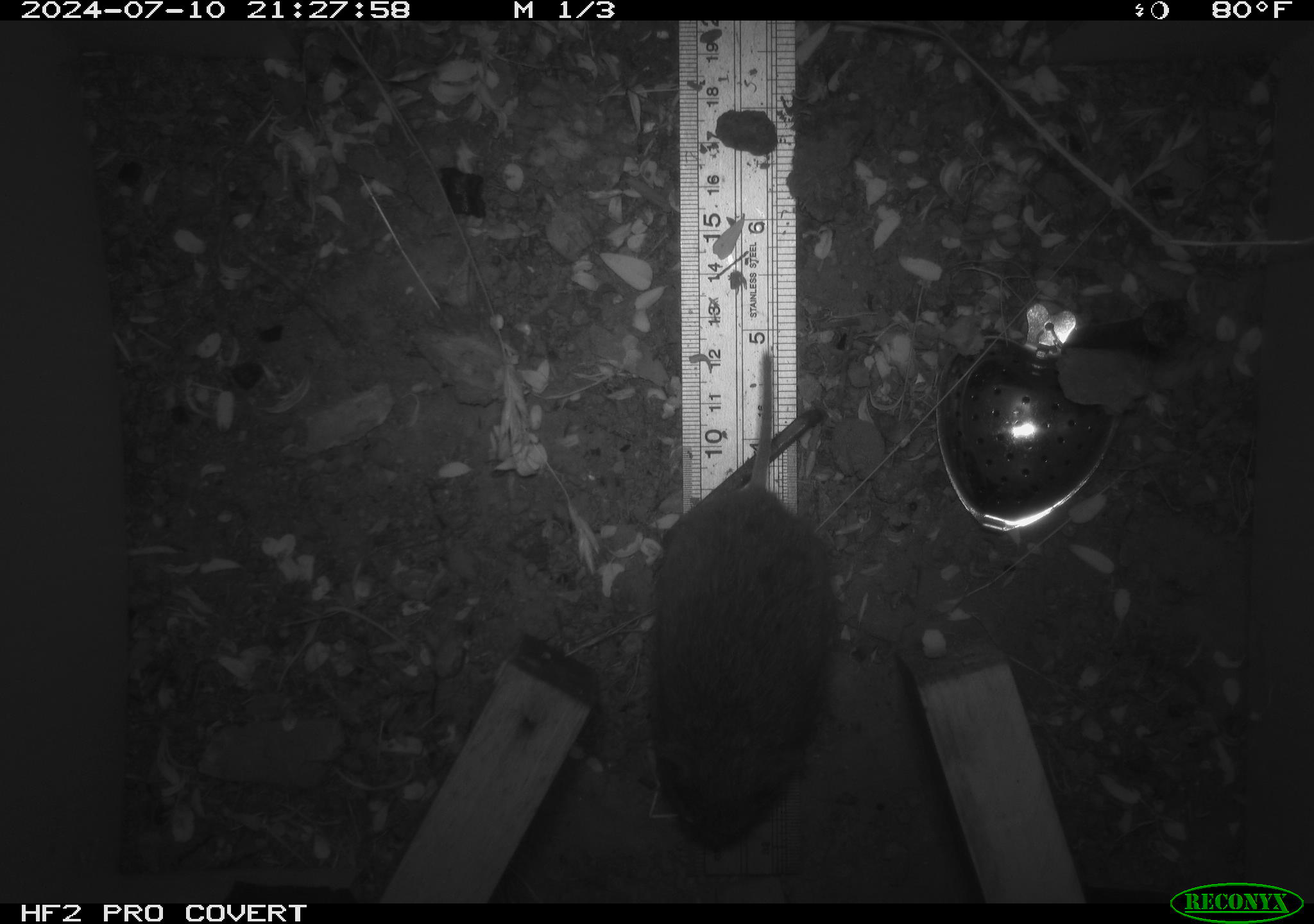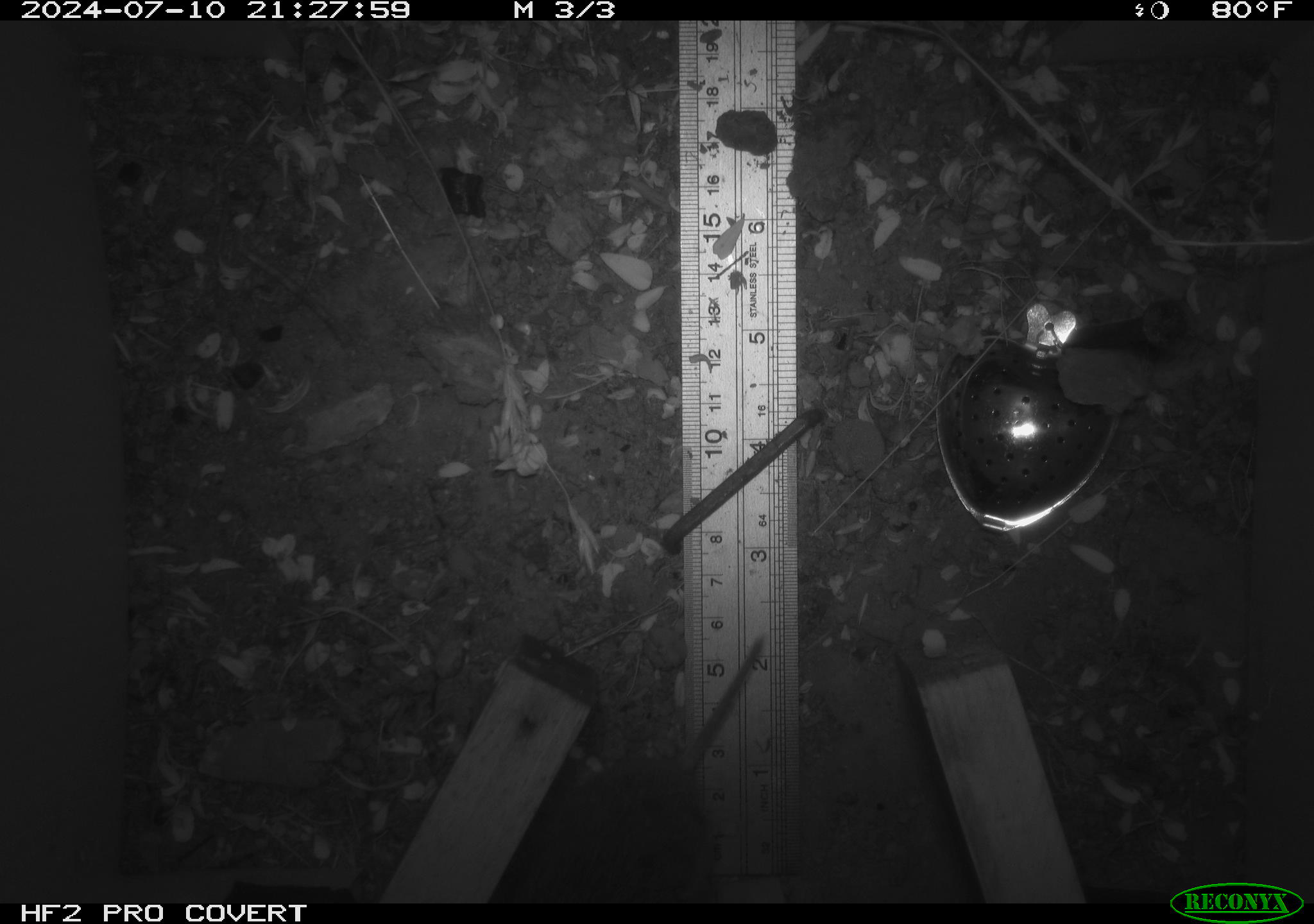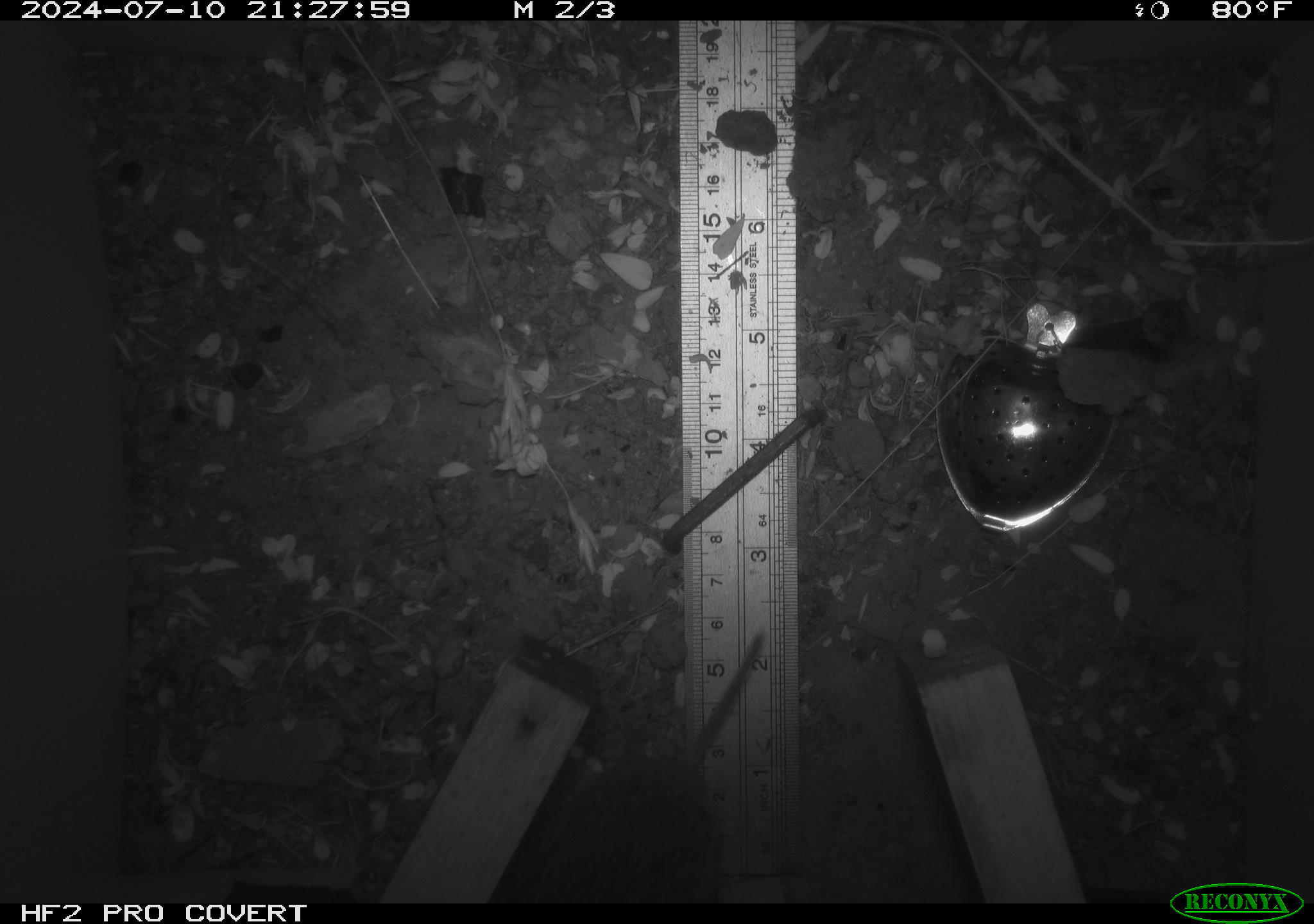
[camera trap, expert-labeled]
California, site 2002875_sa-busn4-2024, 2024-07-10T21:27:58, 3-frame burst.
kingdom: Animalia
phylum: Chordata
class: Mammalia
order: Rodentia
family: Cricetidae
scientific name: Arvicolinae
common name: voles, lemmings, and muskrats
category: arvicolinae subfamily